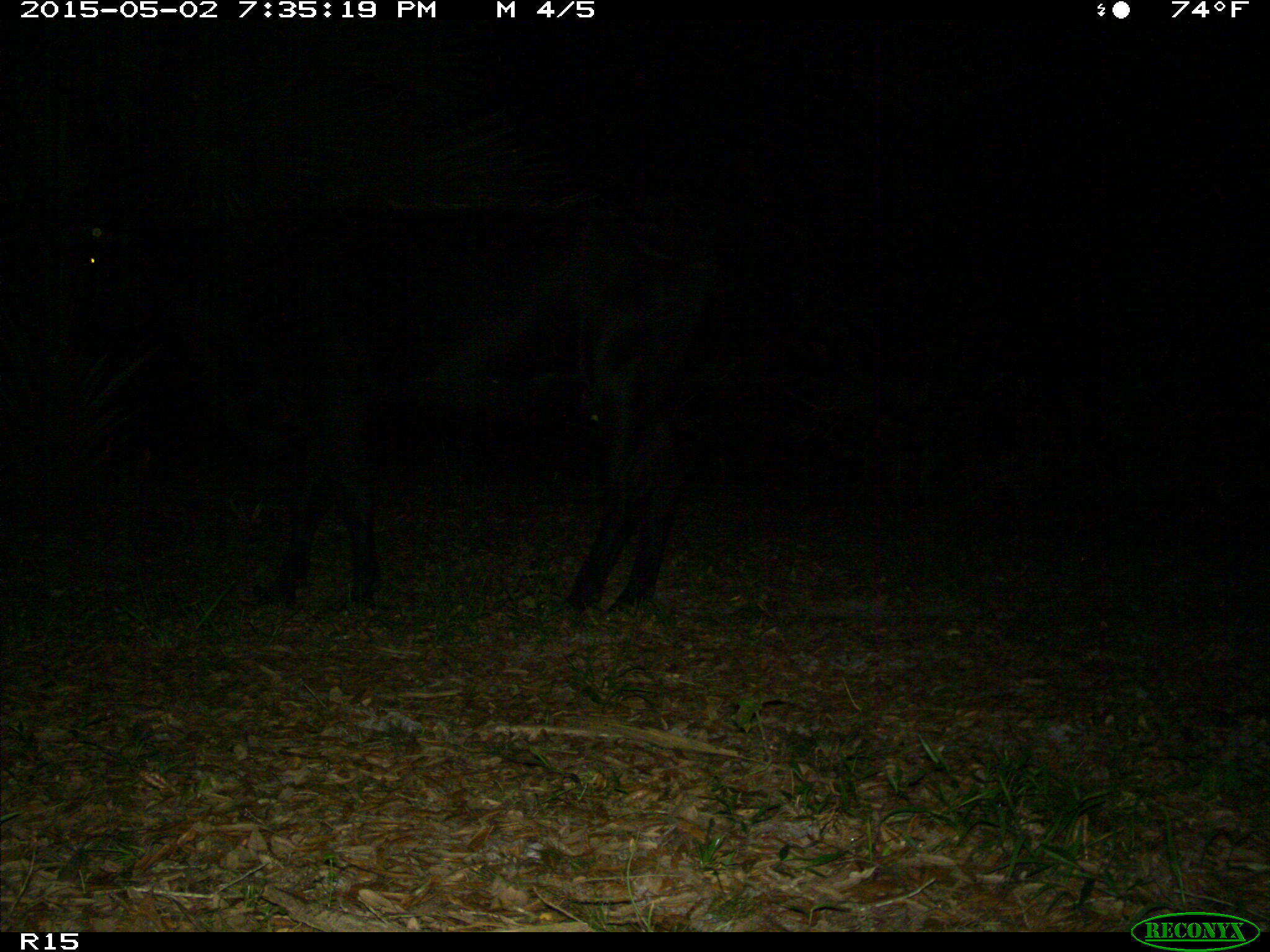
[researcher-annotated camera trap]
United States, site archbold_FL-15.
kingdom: Animalia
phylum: Chordata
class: Mammalia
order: Artiodactyla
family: Bovidae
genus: Bos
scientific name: Bos taurus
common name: domestic cow